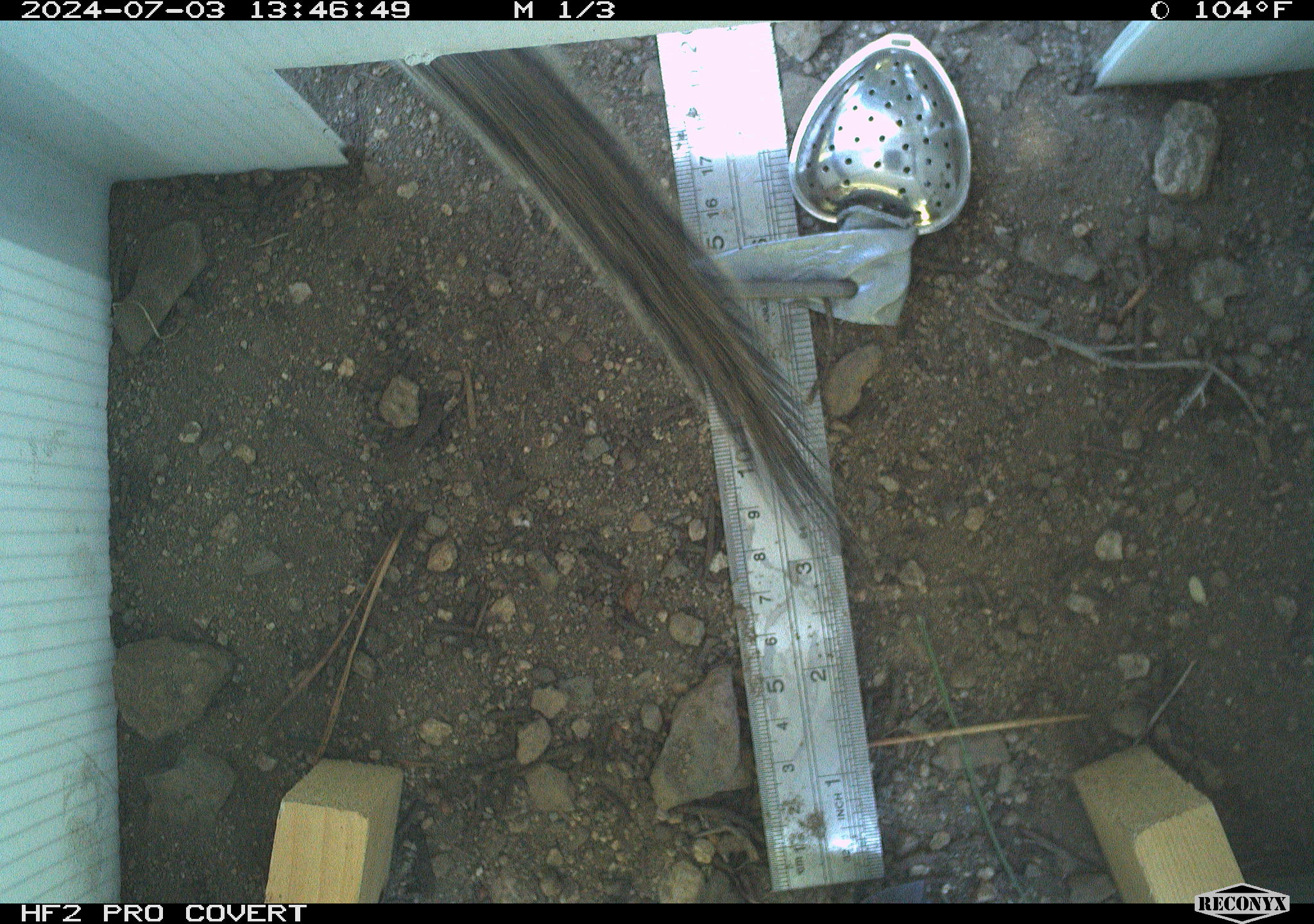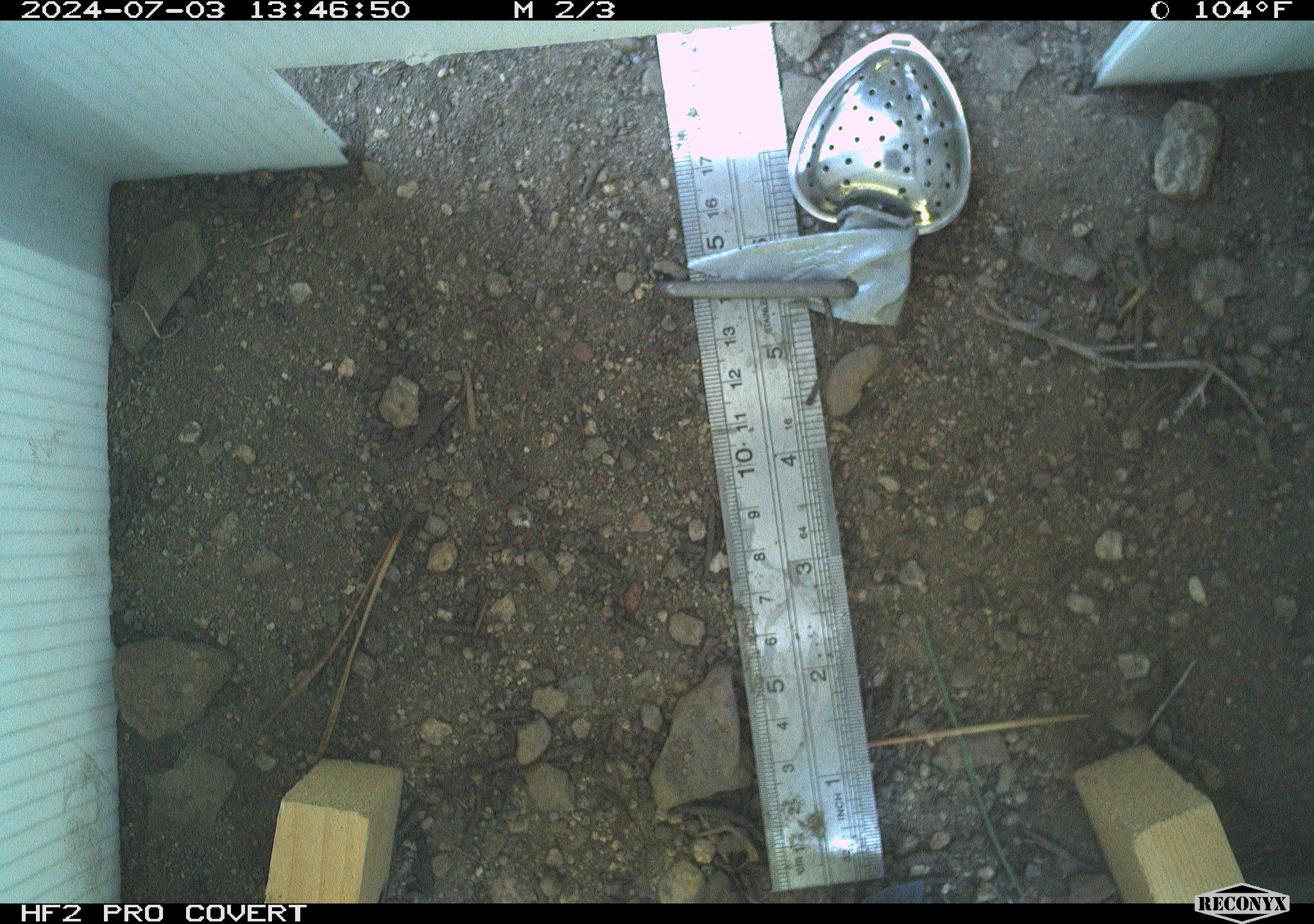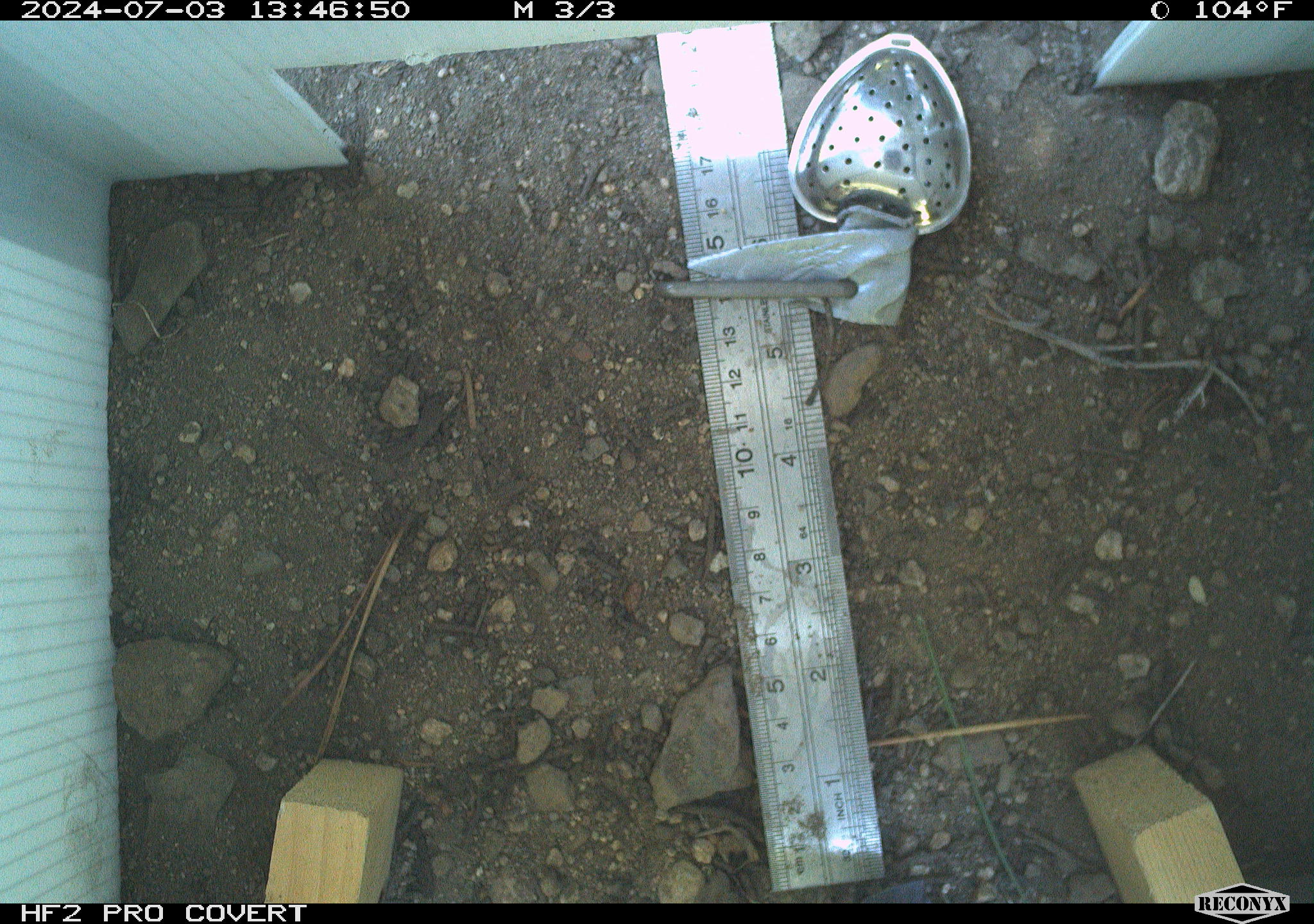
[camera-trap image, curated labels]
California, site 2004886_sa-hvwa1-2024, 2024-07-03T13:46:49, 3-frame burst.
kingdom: Animalia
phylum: Chordata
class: Mammalia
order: Rodentia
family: Sciuridae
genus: Neotamias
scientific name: Neotamias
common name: western chipmunks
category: neotamias species